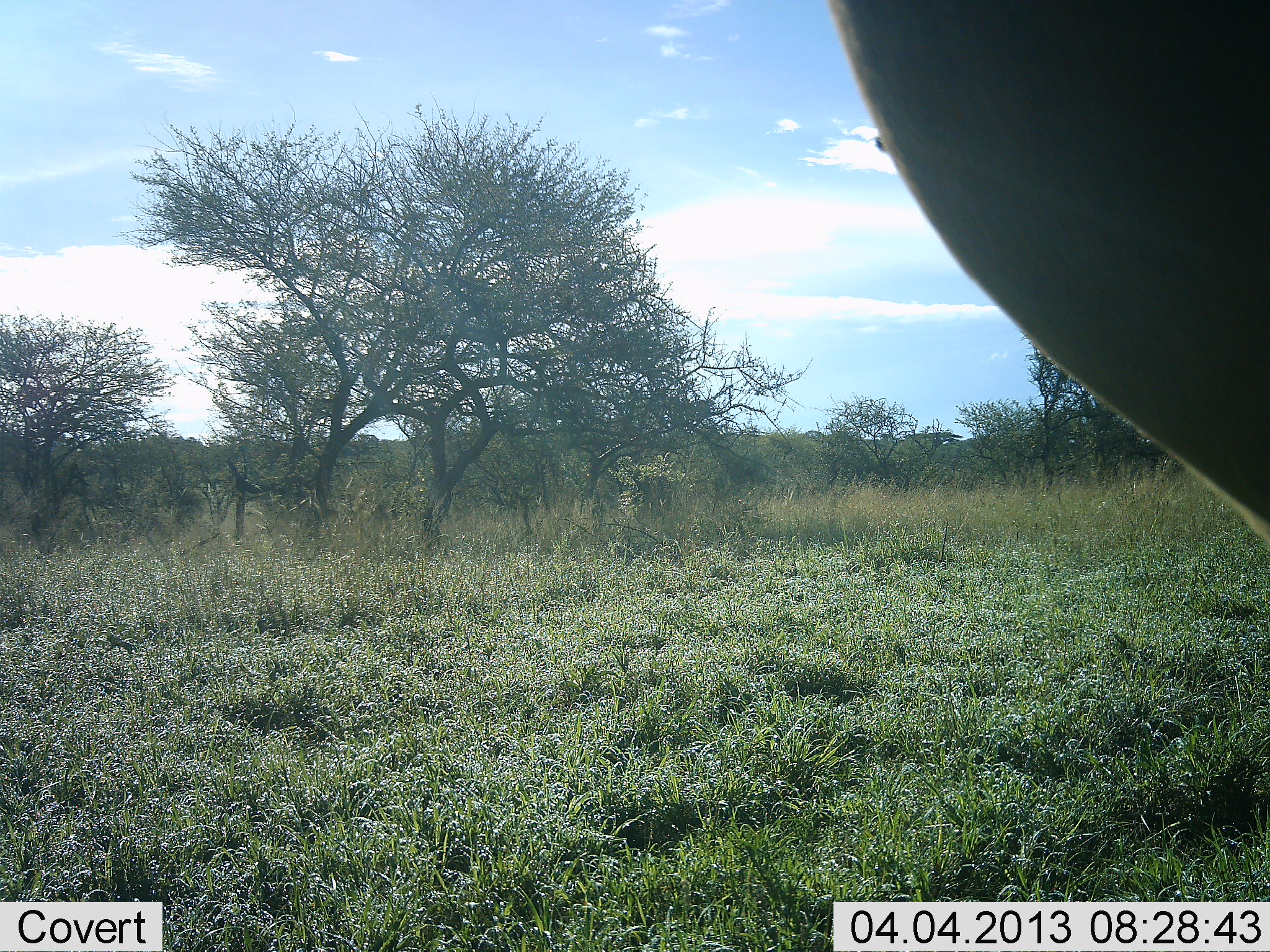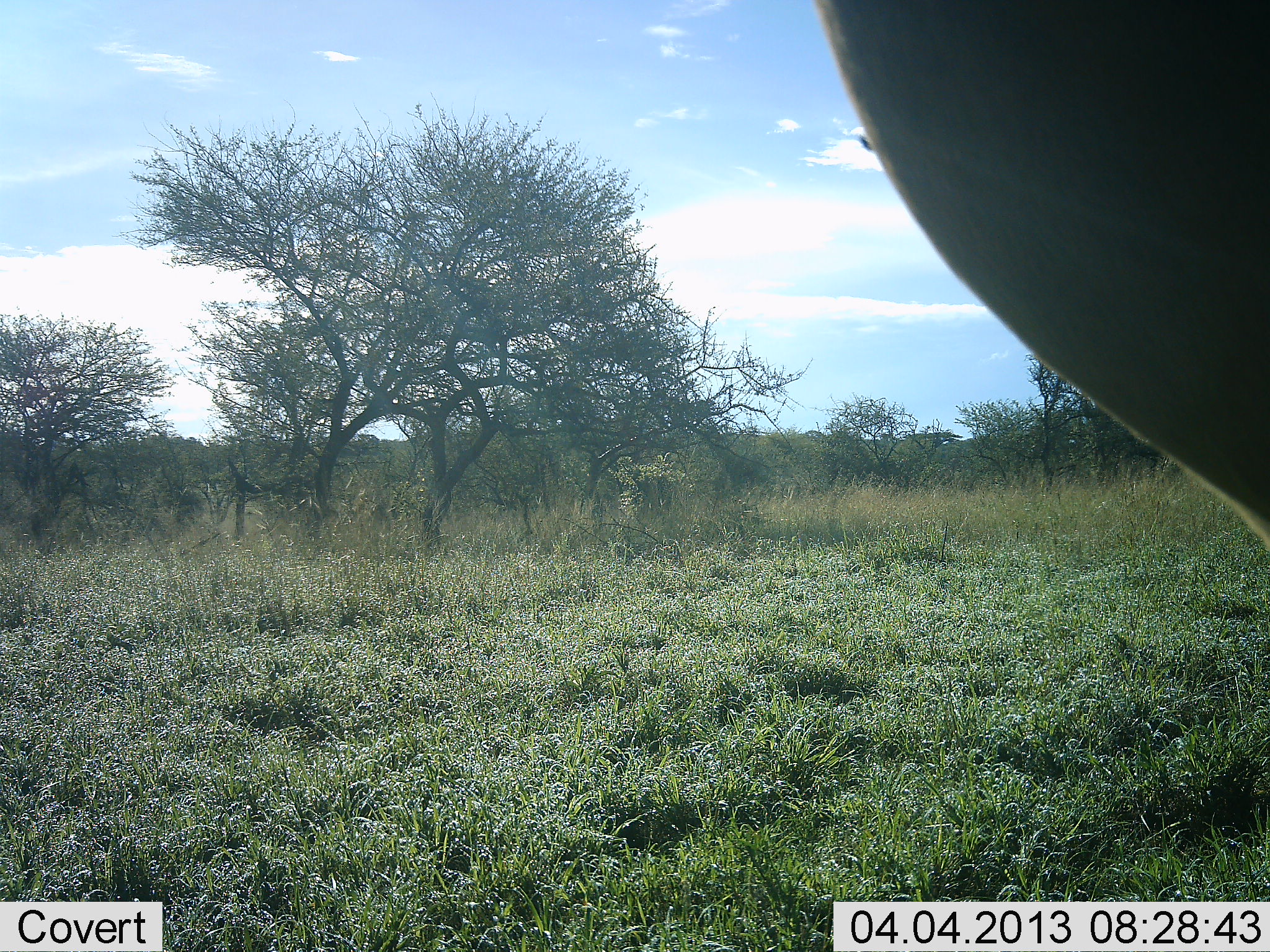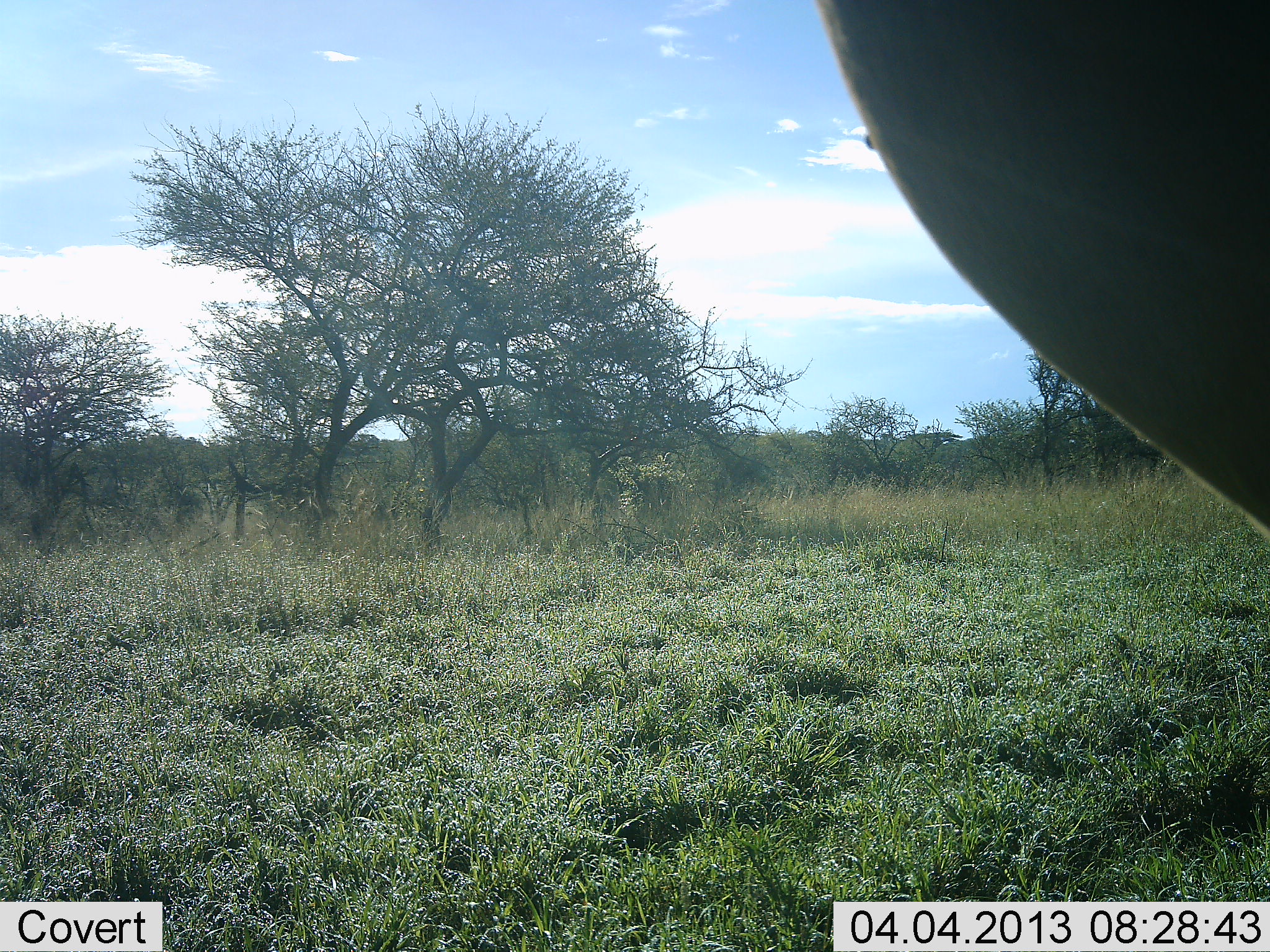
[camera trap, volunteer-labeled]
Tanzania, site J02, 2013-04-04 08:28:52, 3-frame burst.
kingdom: Animalia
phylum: Chordata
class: Mammalia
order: Artiodactyla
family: Bovidae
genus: Alcelaphus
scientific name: Alcelaphus buselaphus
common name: hartebeest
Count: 1.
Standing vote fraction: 100%.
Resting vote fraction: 0%.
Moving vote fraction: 0%.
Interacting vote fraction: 0%.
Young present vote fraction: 0%.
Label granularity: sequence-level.